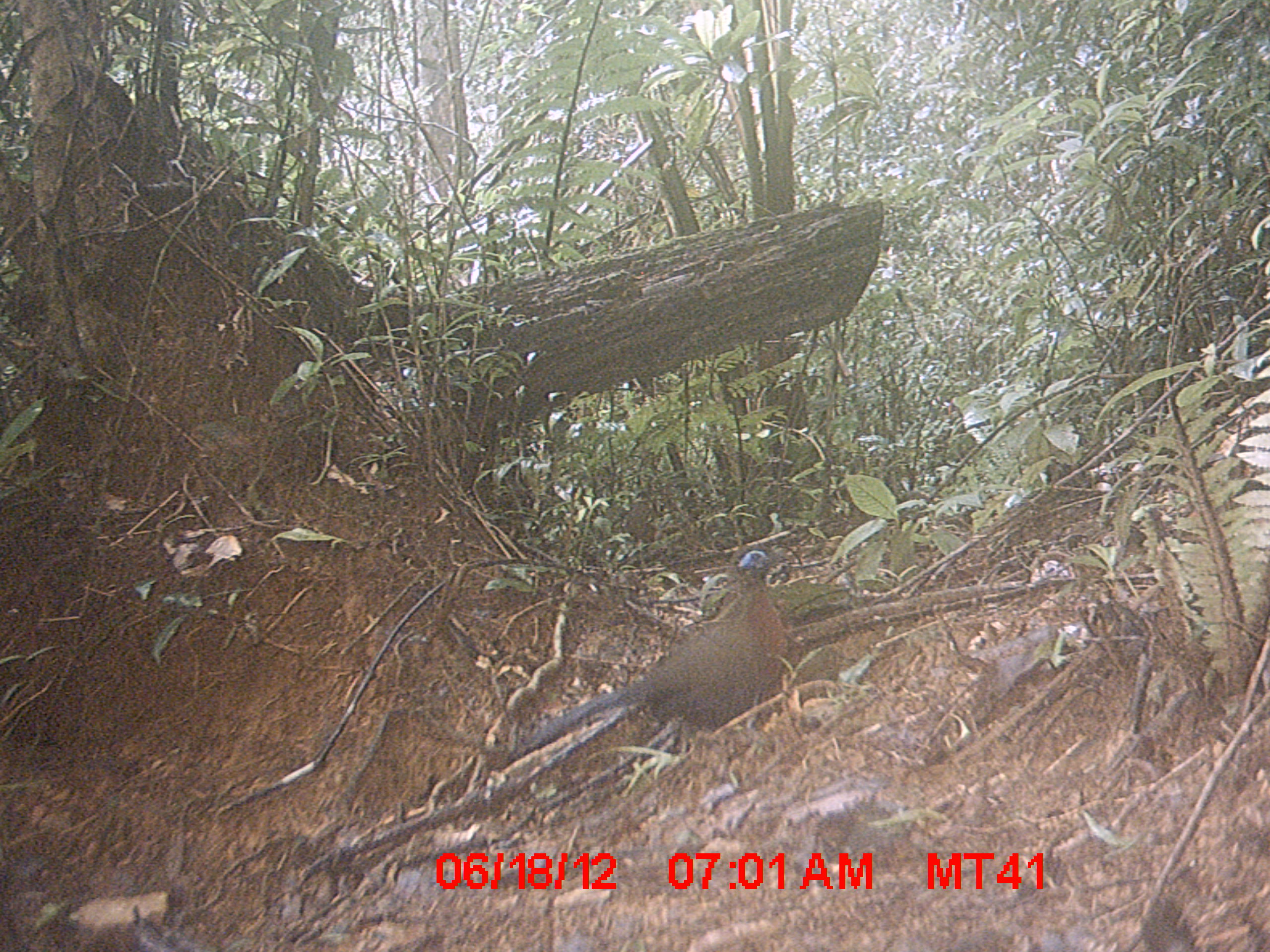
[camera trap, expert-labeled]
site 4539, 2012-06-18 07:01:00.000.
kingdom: Animalia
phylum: Chordata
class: Aves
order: Cuculiformes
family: Cuculidae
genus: Coua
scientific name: Coua serriana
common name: red-breasted coua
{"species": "Coua serriana (red-breasted coua)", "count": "1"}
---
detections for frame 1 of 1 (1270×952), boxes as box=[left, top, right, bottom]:
coua serriana: box=[518, 543, 790, 755]